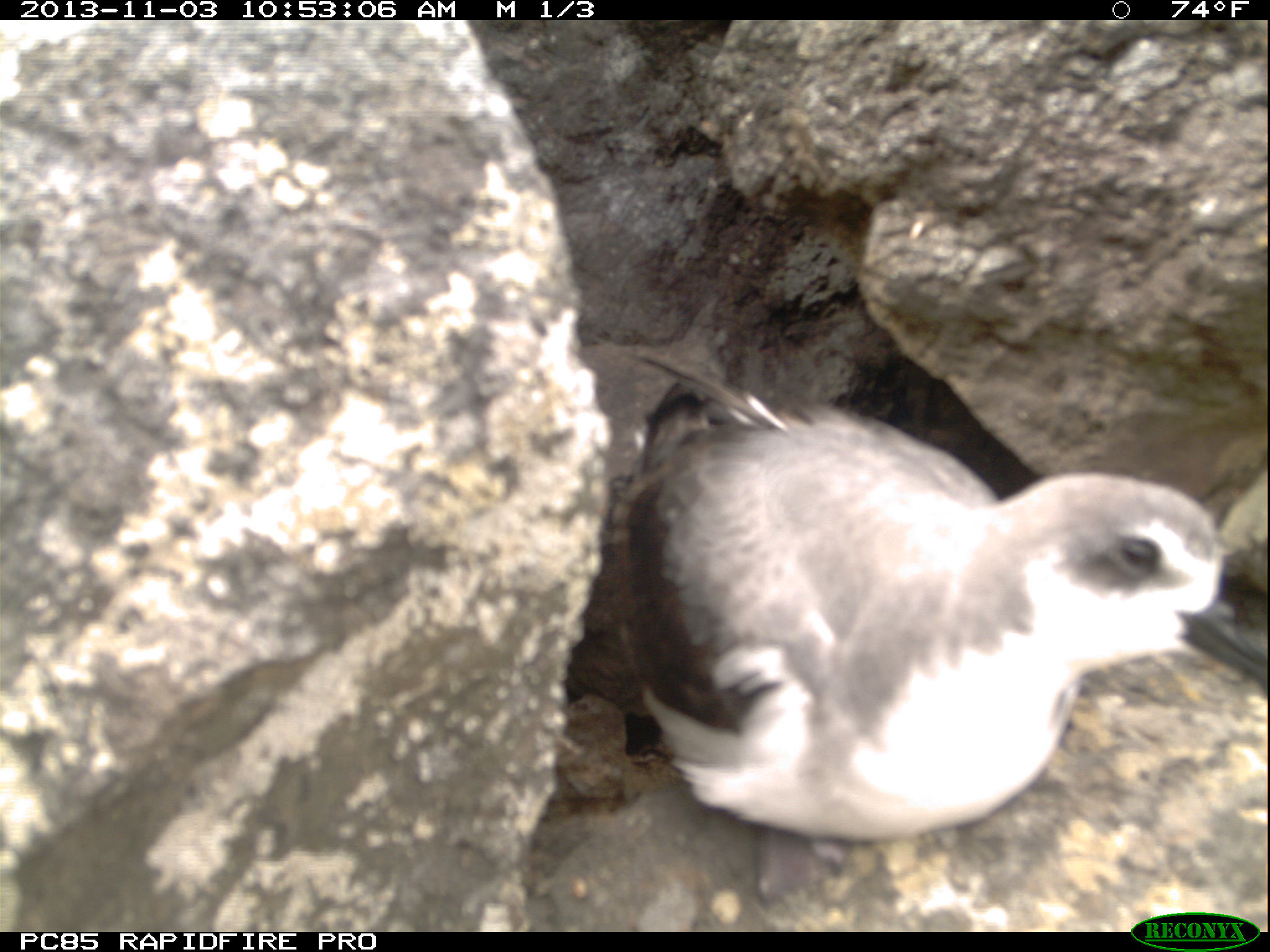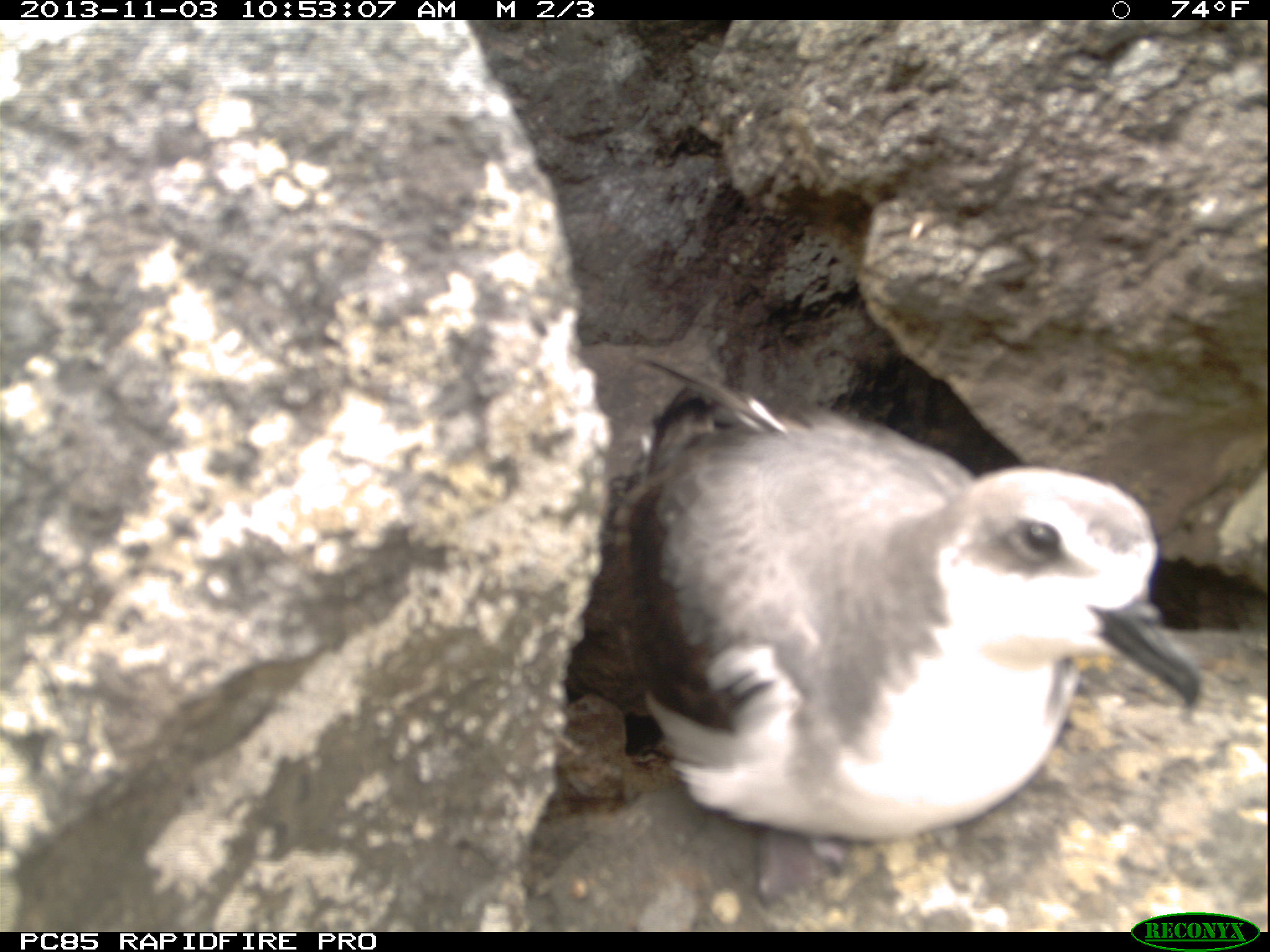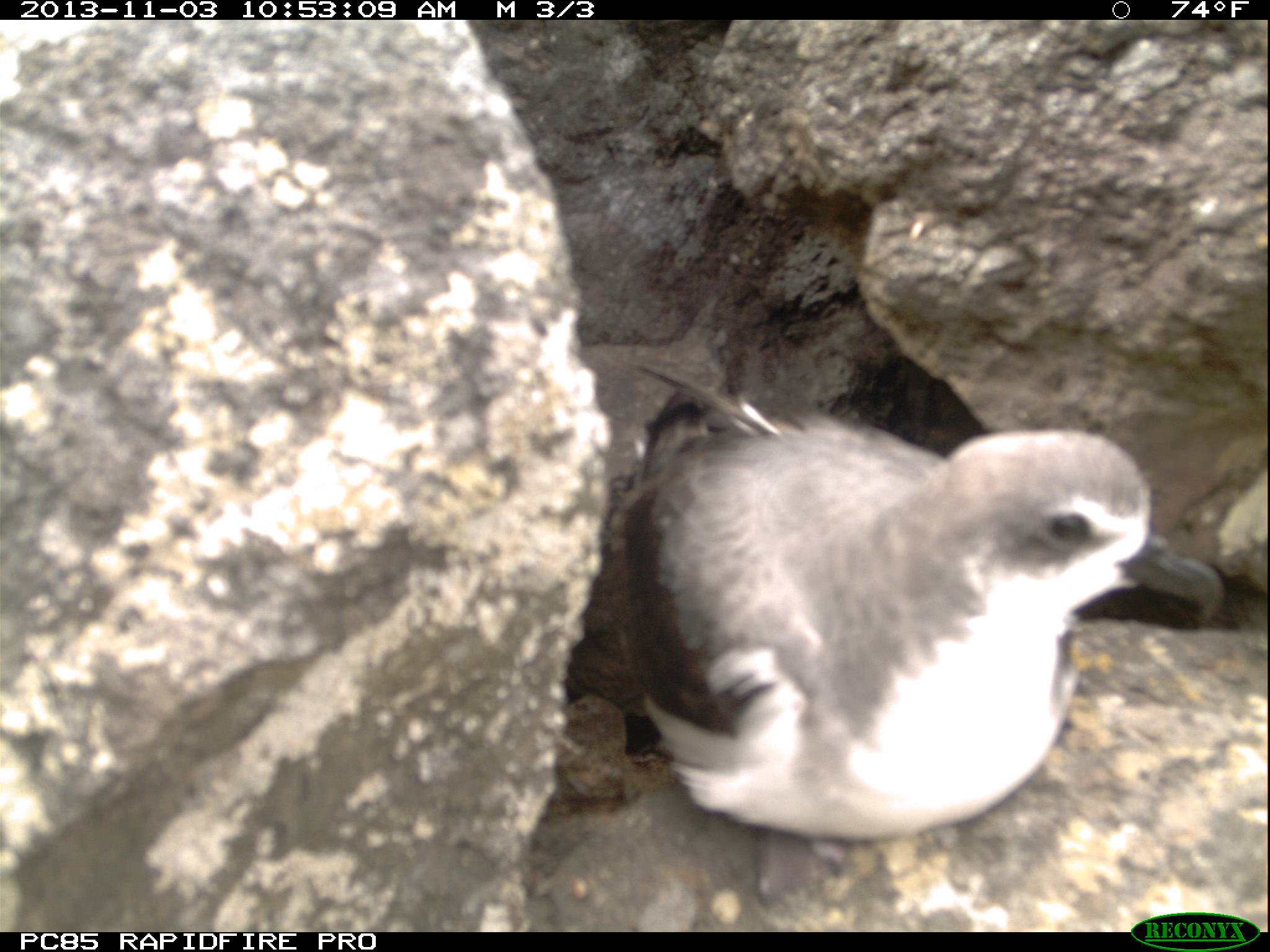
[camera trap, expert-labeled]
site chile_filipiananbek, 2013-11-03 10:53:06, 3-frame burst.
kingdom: Animalia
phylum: Chordata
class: Aves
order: Procellariiformes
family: Procellariidae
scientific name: Procellariidae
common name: petrel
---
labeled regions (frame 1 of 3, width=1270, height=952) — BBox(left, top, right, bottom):
petrel: BBox(550, 371, 1245, 858)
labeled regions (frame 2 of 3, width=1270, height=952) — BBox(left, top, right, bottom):
petrel: BBox(546, 373, 1210, 852)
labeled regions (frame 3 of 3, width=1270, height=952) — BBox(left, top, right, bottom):
petrel: BBox(547, 380, 1233, 855)